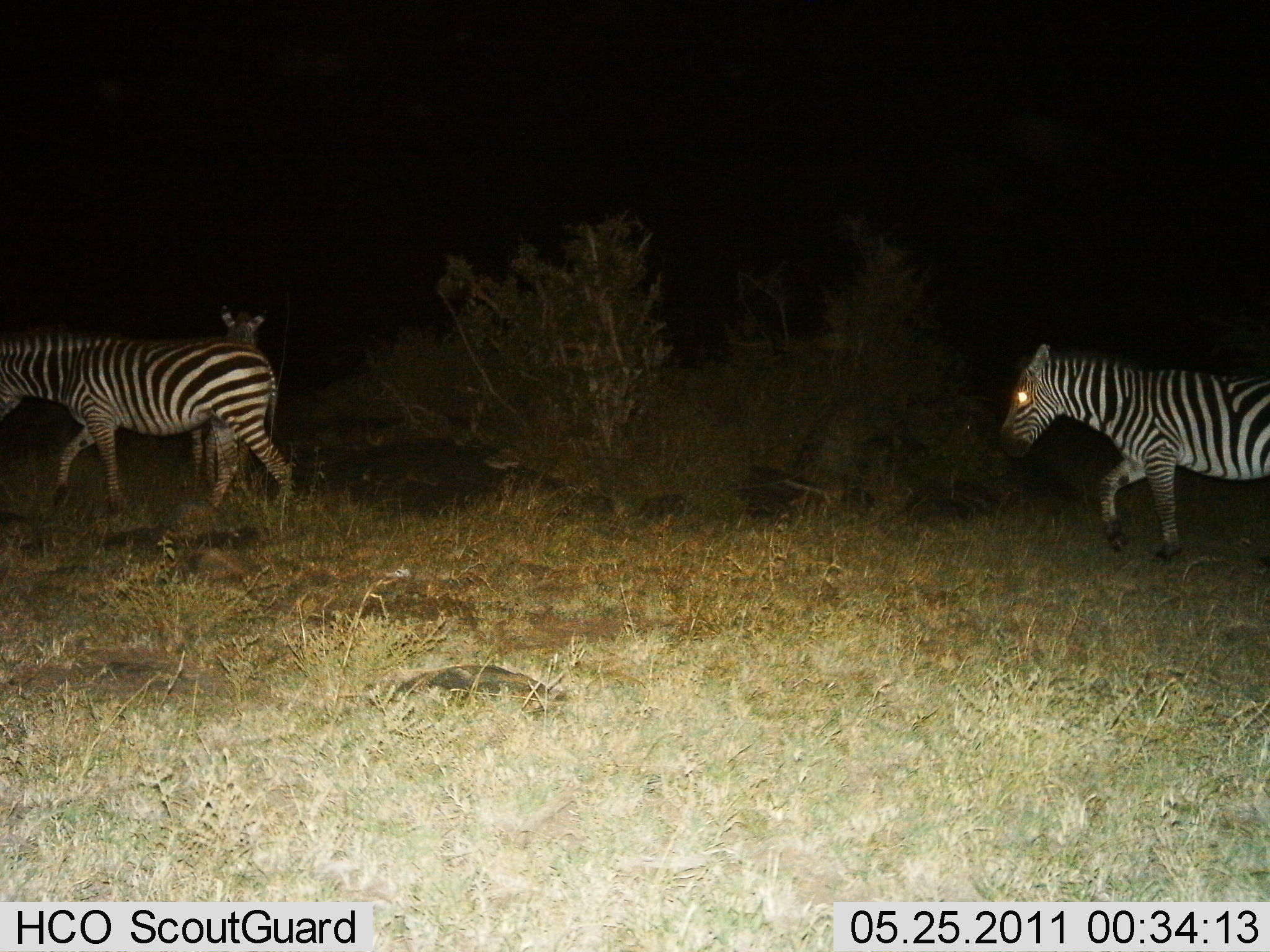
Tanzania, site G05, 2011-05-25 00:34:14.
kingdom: Animalia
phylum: Chordata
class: Mammalia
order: Perissodactyla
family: Equidae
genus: Equus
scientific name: Equus quagga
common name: plains zebra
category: zebra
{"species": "zebra (plains zebra) (Equus quagga)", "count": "3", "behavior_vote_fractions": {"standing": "8%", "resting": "0%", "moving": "92%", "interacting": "0%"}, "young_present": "0%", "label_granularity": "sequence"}